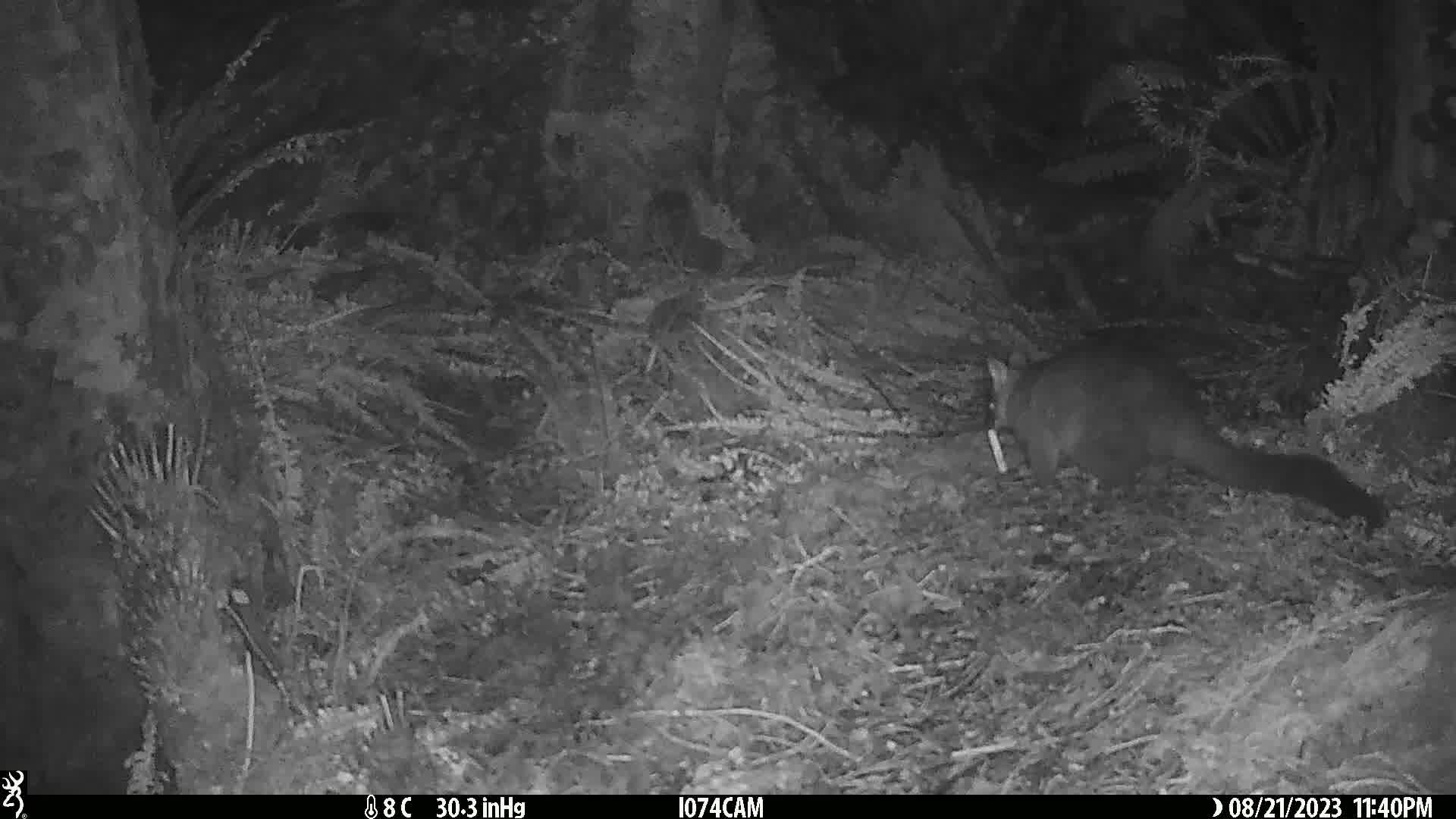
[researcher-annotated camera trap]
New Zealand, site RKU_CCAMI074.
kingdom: Animalia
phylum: Chordata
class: Mammalia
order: Diprotodontia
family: Phalangeridae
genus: Trichosurus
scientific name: Trichosurus vulpecula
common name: common brushtail possum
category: possum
Possum (common brushtail possum) (Trichosurus vulpecula).